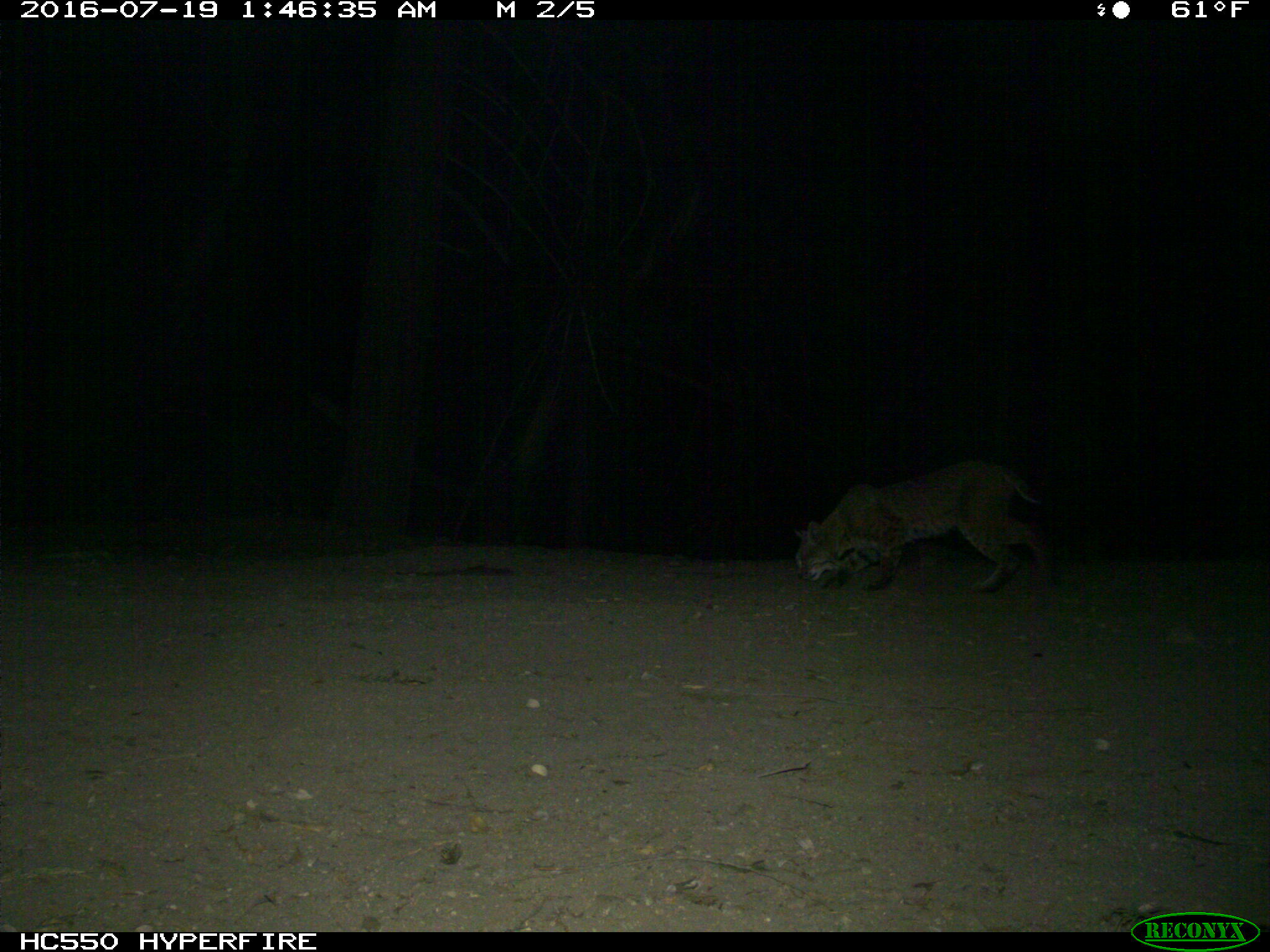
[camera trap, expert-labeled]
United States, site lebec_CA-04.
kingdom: Animalia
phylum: Chordata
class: Mammalia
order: Carnivora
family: Felidae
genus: Lynx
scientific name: Lynx rufus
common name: bobcat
Lynx rufus (bobcat).